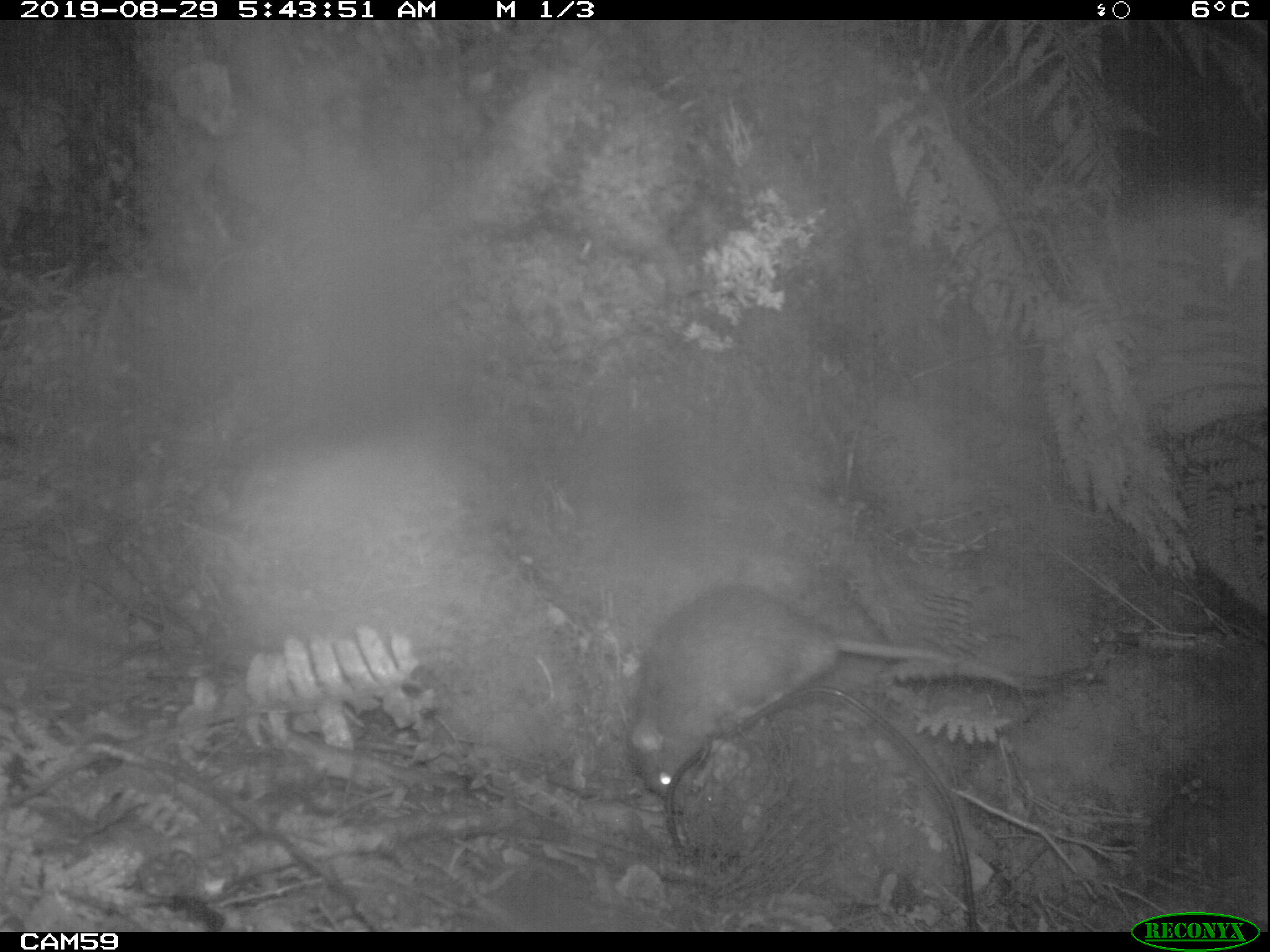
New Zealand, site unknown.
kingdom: Animalia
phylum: Chordata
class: Mammalia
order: Rodentia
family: Muridae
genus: Rattus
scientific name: Rattus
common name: rat